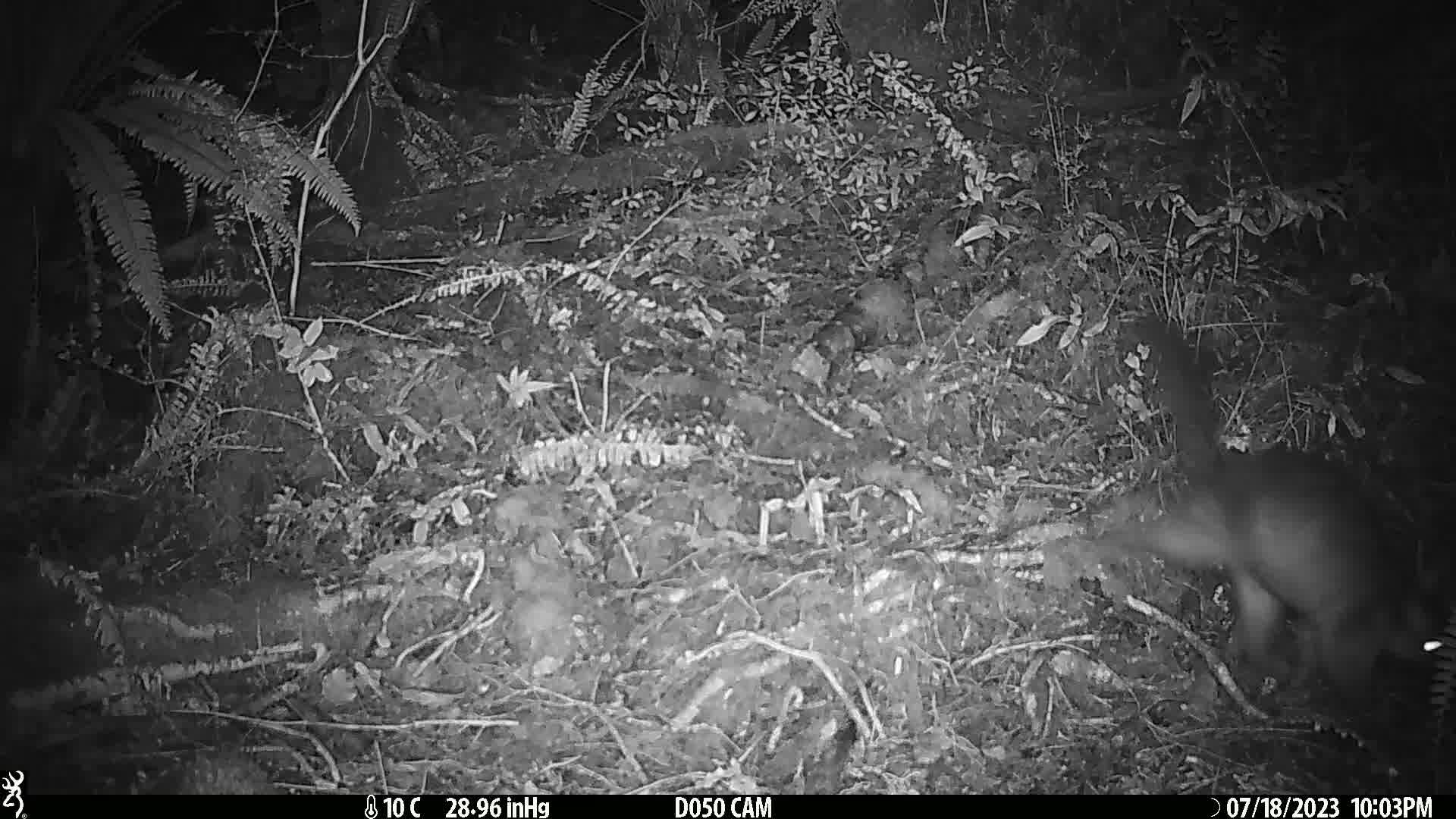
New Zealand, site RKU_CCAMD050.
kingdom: Animalia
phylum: Chordata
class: Mammalia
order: Diprotodontia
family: Phalangeridae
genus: Trichosurus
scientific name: Trichosurus vulpecula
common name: common brushtail possum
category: possum